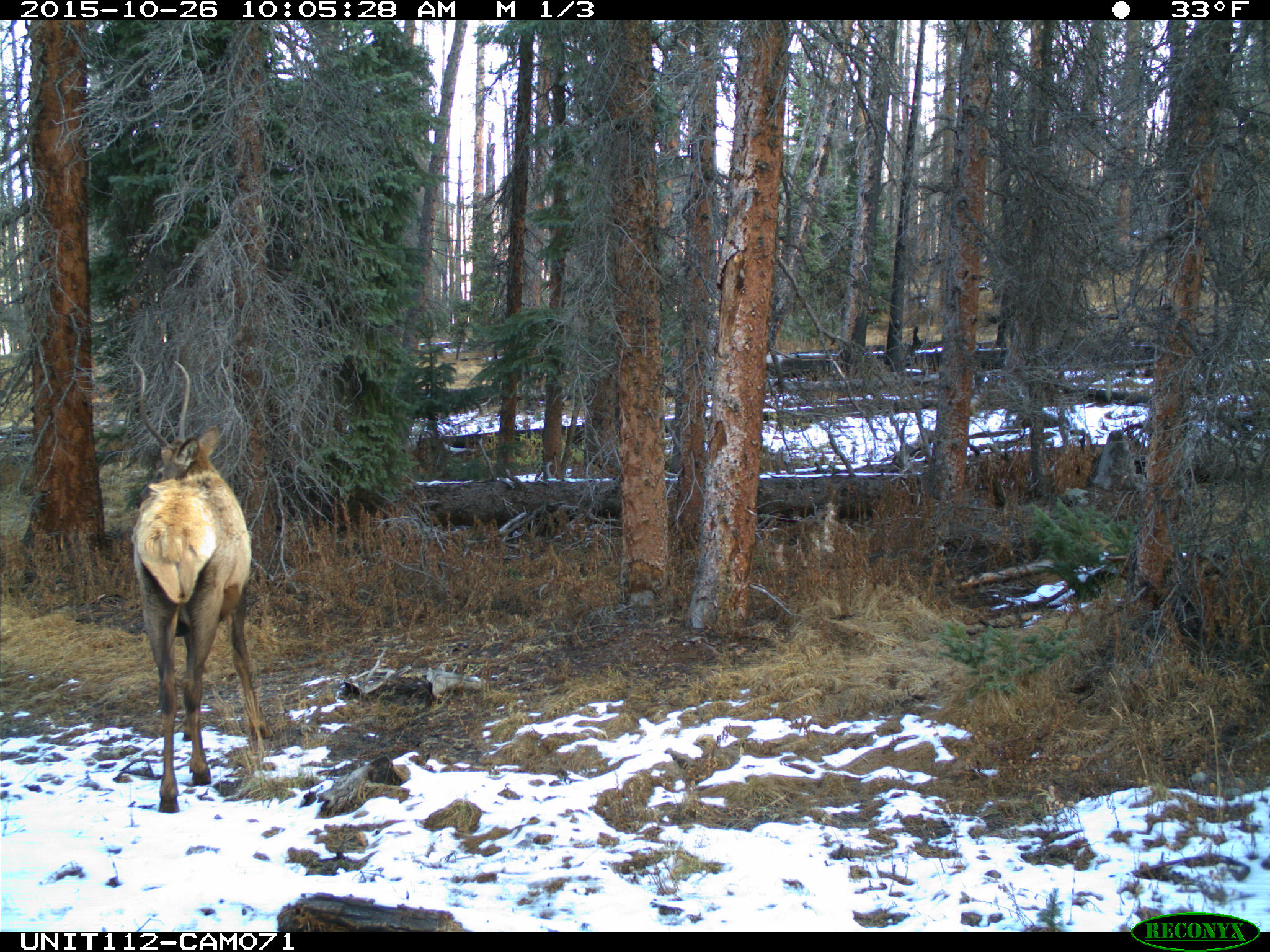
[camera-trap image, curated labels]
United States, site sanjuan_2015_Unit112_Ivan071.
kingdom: Animalia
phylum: Chordata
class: Mammalia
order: Artiodactyla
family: Cervidae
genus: Cervus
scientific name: Cervus elaphus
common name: red deer